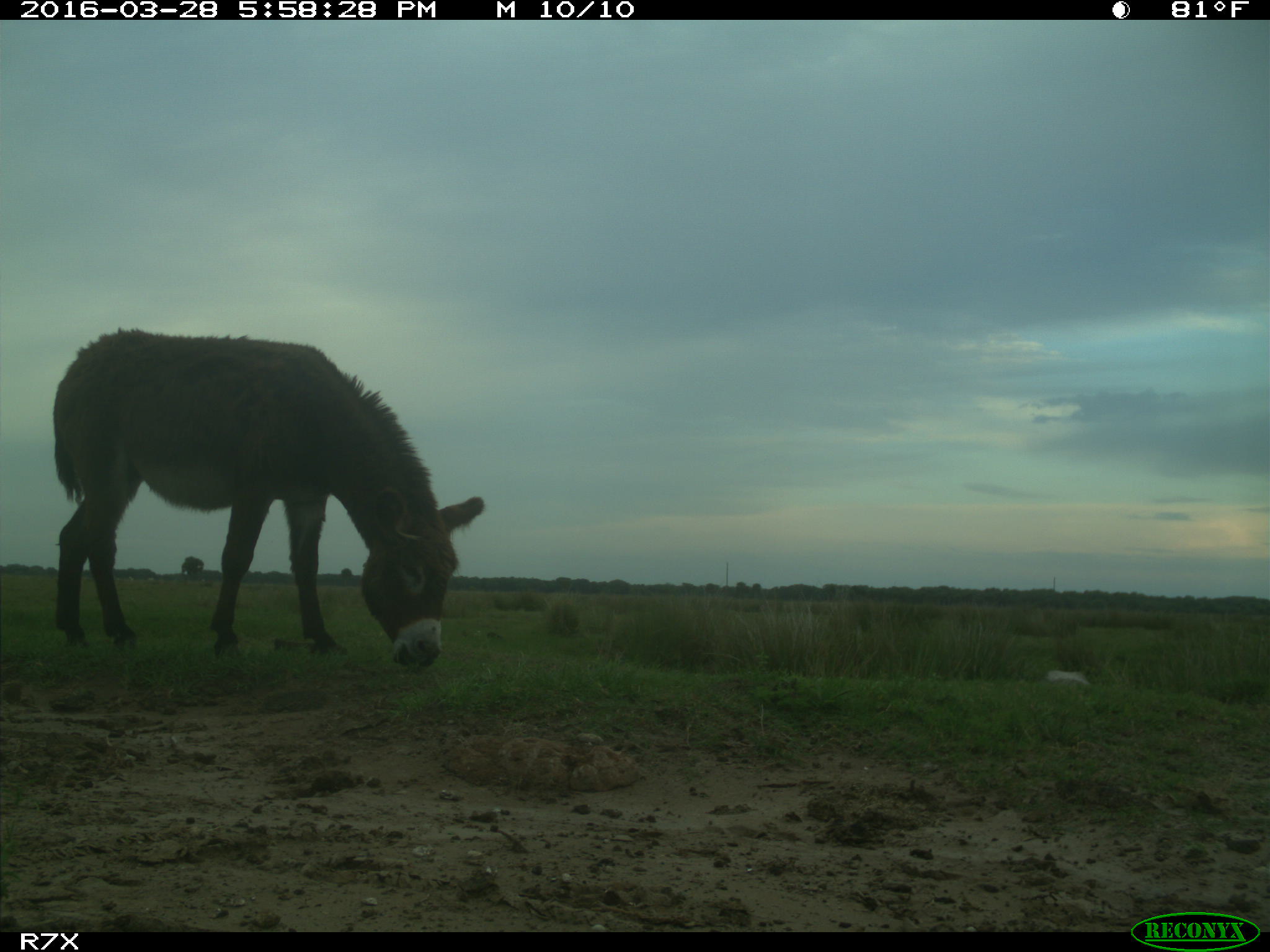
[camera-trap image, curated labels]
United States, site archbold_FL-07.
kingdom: Animalia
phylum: Chordata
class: Mammalia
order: Perissodactyla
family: Equidae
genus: Equus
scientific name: Equus africanus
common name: african wild ass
Equus africanus (african wild ass).